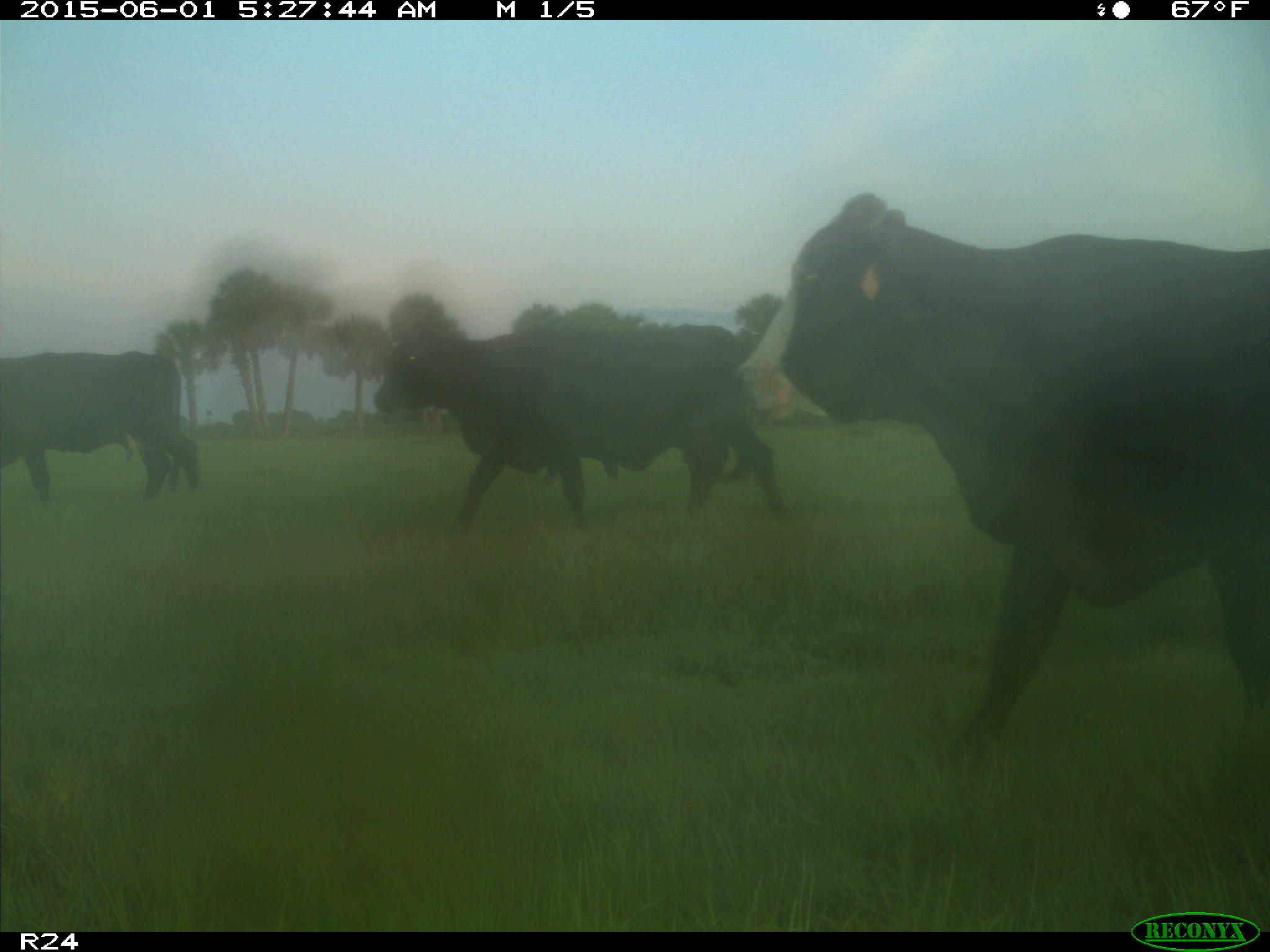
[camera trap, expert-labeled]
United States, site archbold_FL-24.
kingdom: Animalia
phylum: Chordata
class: Mammalia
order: Artiodactyla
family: Bovidae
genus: Bos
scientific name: Bos taurus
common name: domestic cow